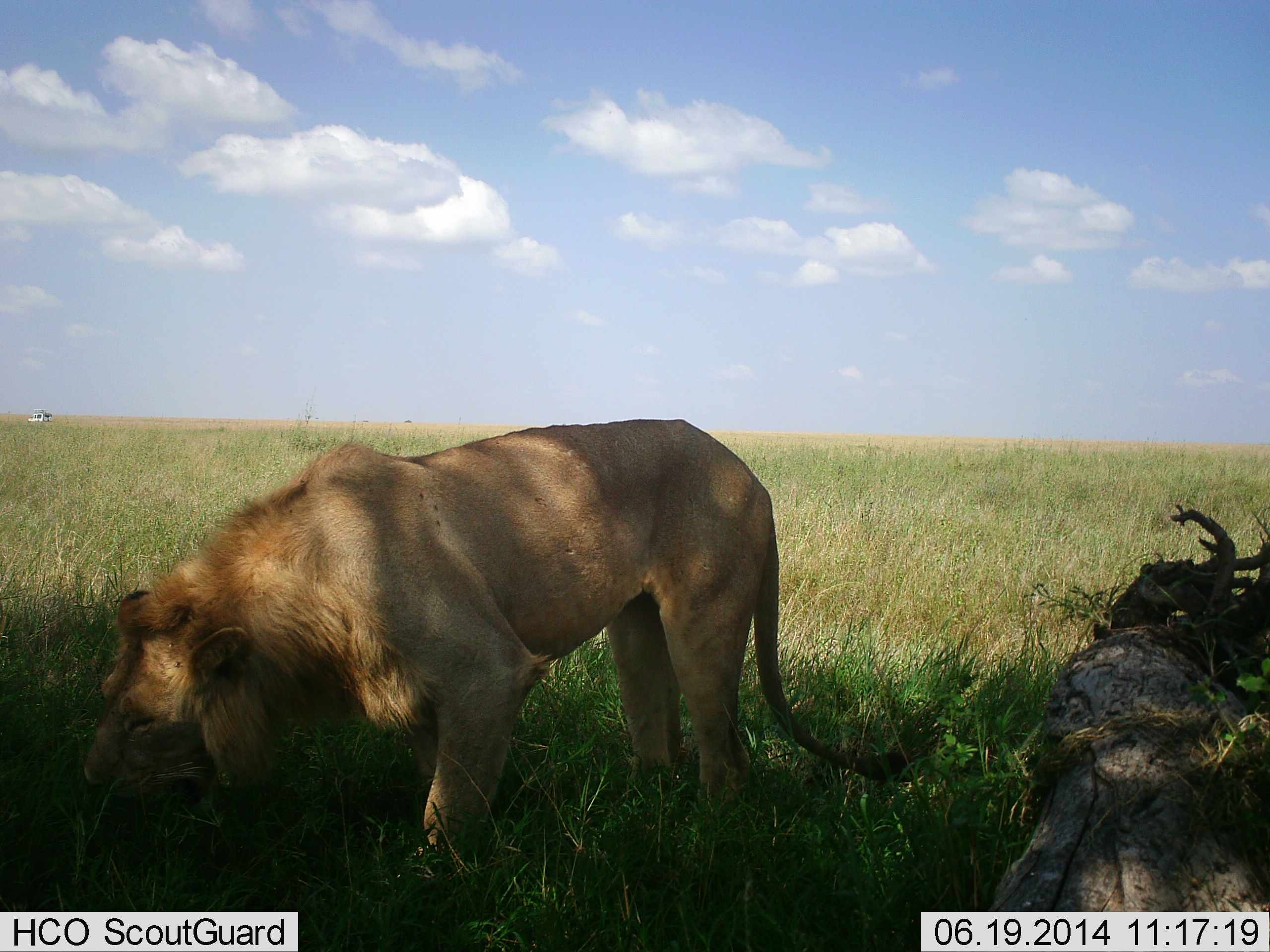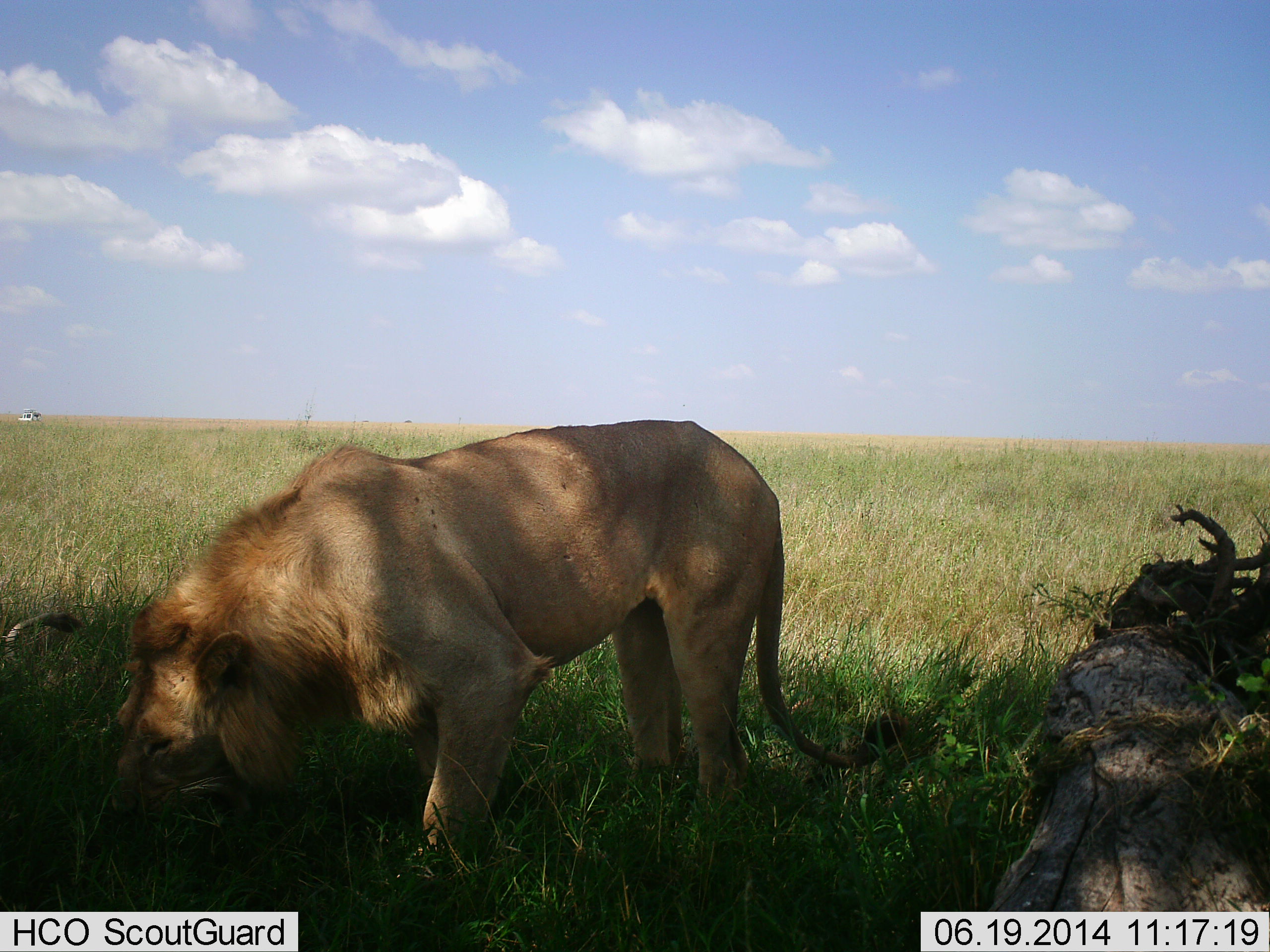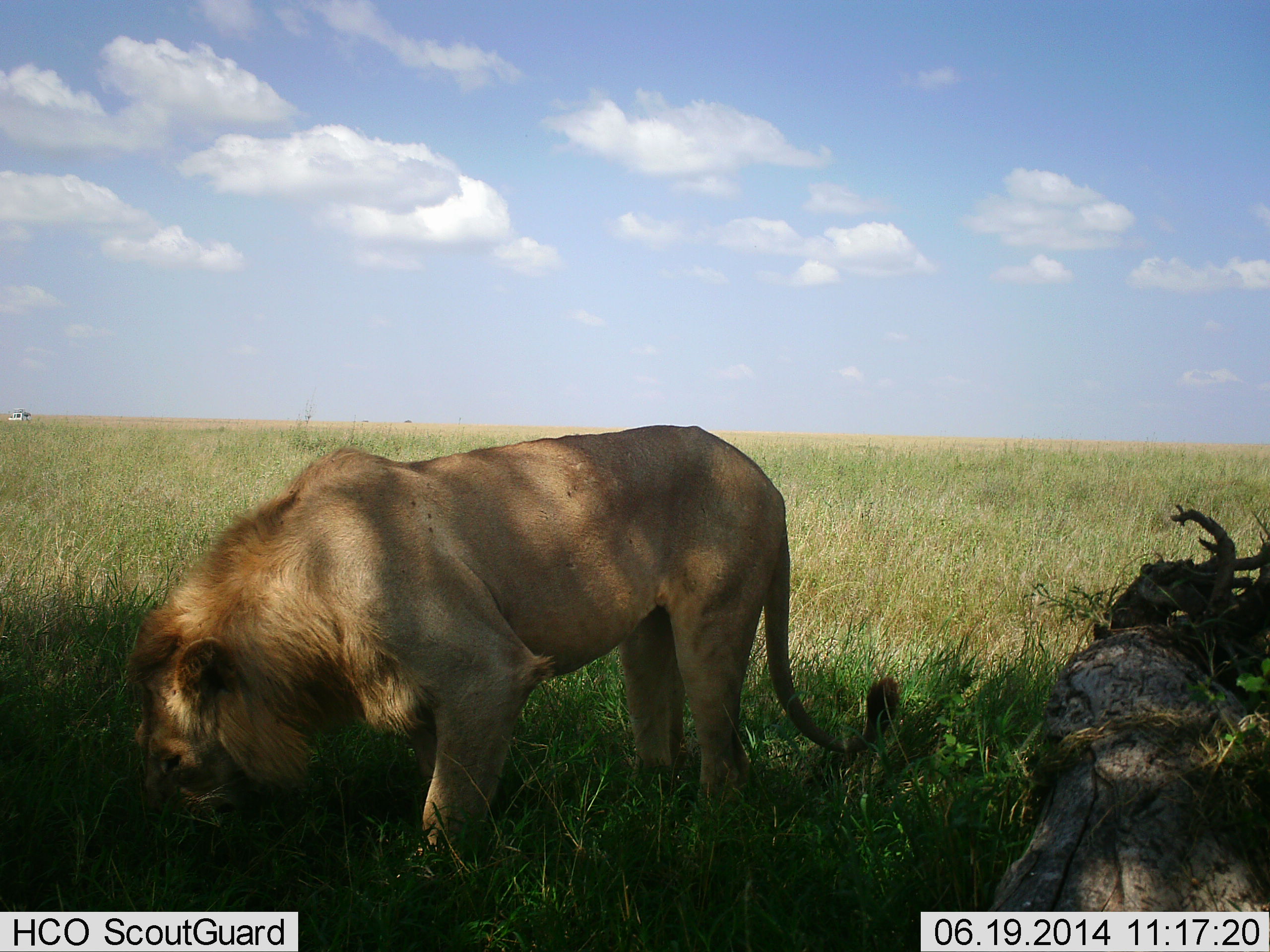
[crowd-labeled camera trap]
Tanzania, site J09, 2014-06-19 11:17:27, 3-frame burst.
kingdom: Animalia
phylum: Chordata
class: Mammalia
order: Carnivora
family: Felidae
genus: Panthera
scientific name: Panthera leo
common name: lion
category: lionmale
Lionmale (lion) (Panthera leo), count 1. Behavior (volunteer vote fractions): standing 69%, resting 6%, moving 6%, interacting 0%. Young present (vote fraction): 0%. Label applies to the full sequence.